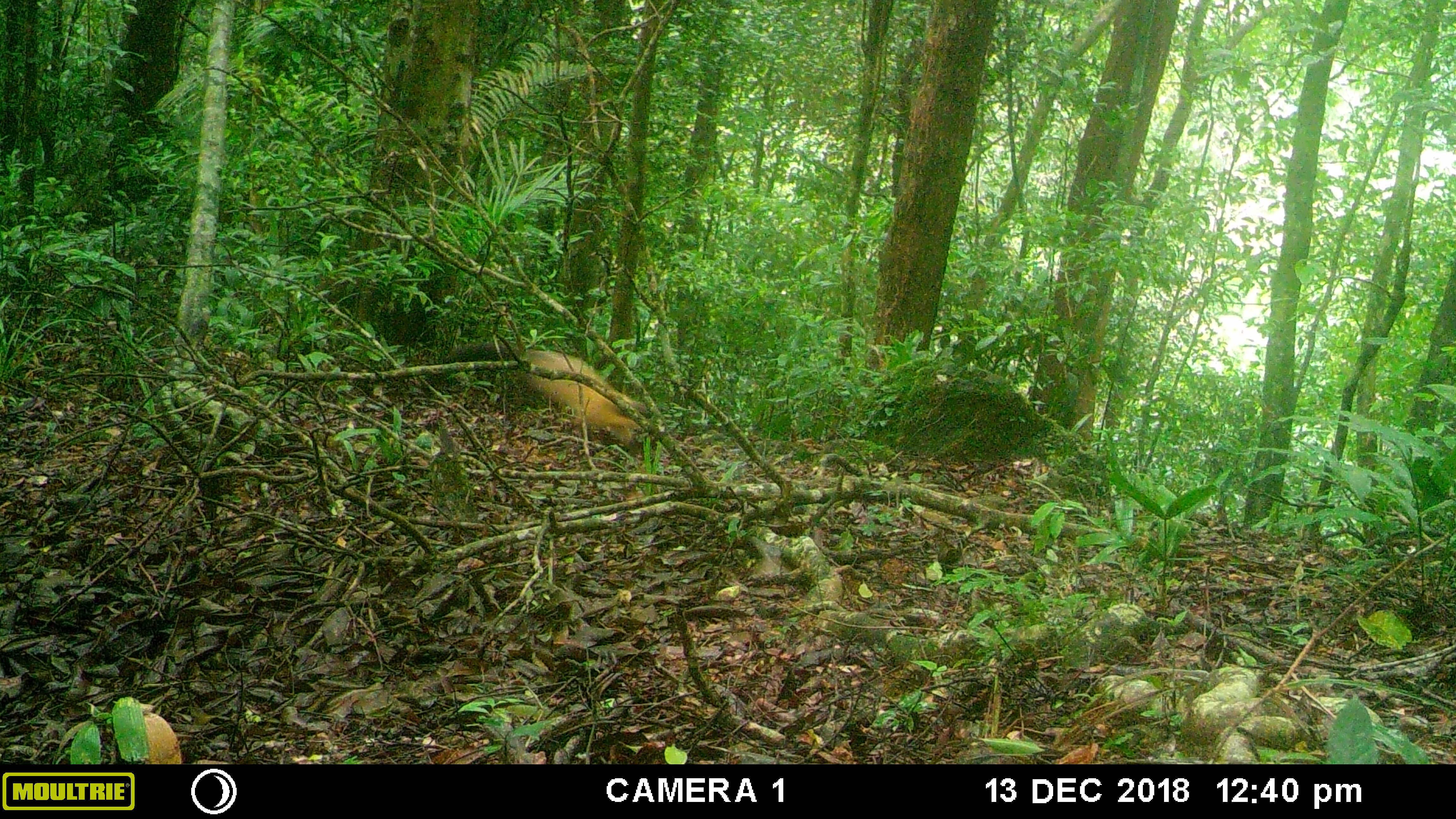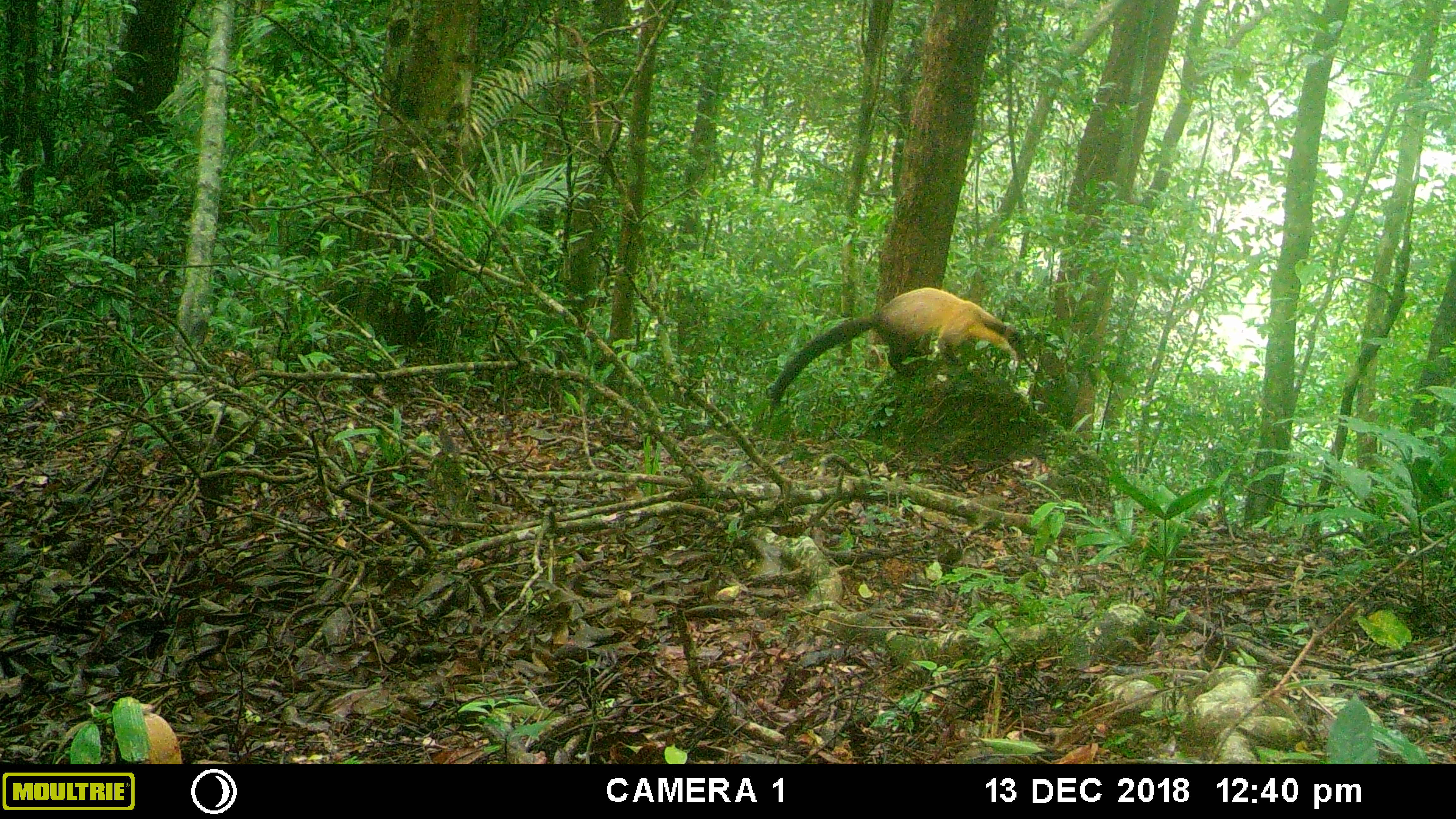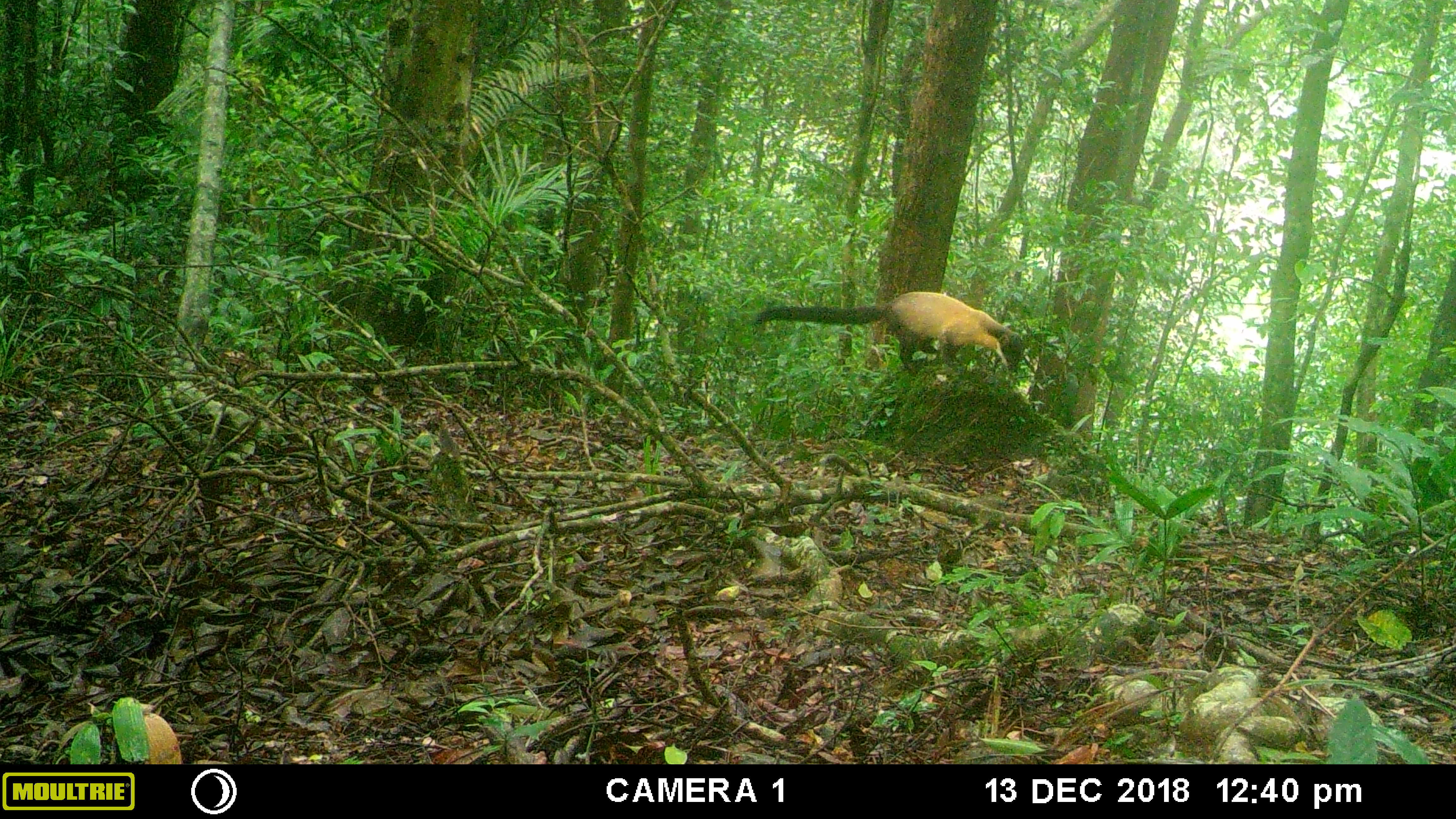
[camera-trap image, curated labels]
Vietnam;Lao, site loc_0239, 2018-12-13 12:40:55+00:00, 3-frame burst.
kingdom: Animalia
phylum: Chordata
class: Mammalia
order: Carnivora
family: Mustelidae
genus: Martes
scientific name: Martes flavigula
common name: yellow-throated marten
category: yellow throated marten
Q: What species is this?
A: Yellow throated marten (yellow-throated marten) (Martes flavigula).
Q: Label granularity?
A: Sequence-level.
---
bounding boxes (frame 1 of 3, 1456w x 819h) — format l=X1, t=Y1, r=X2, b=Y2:
yellow throated marten: l=445, t=338, r=649, b=447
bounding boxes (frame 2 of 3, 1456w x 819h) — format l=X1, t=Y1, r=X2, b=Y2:
yellow throated marten: l=768, t=285, r=1025, b=431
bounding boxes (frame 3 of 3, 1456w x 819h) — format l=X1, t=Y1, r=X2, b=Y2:
yellow throated marten: l=753, t=291, r=1025, b=372